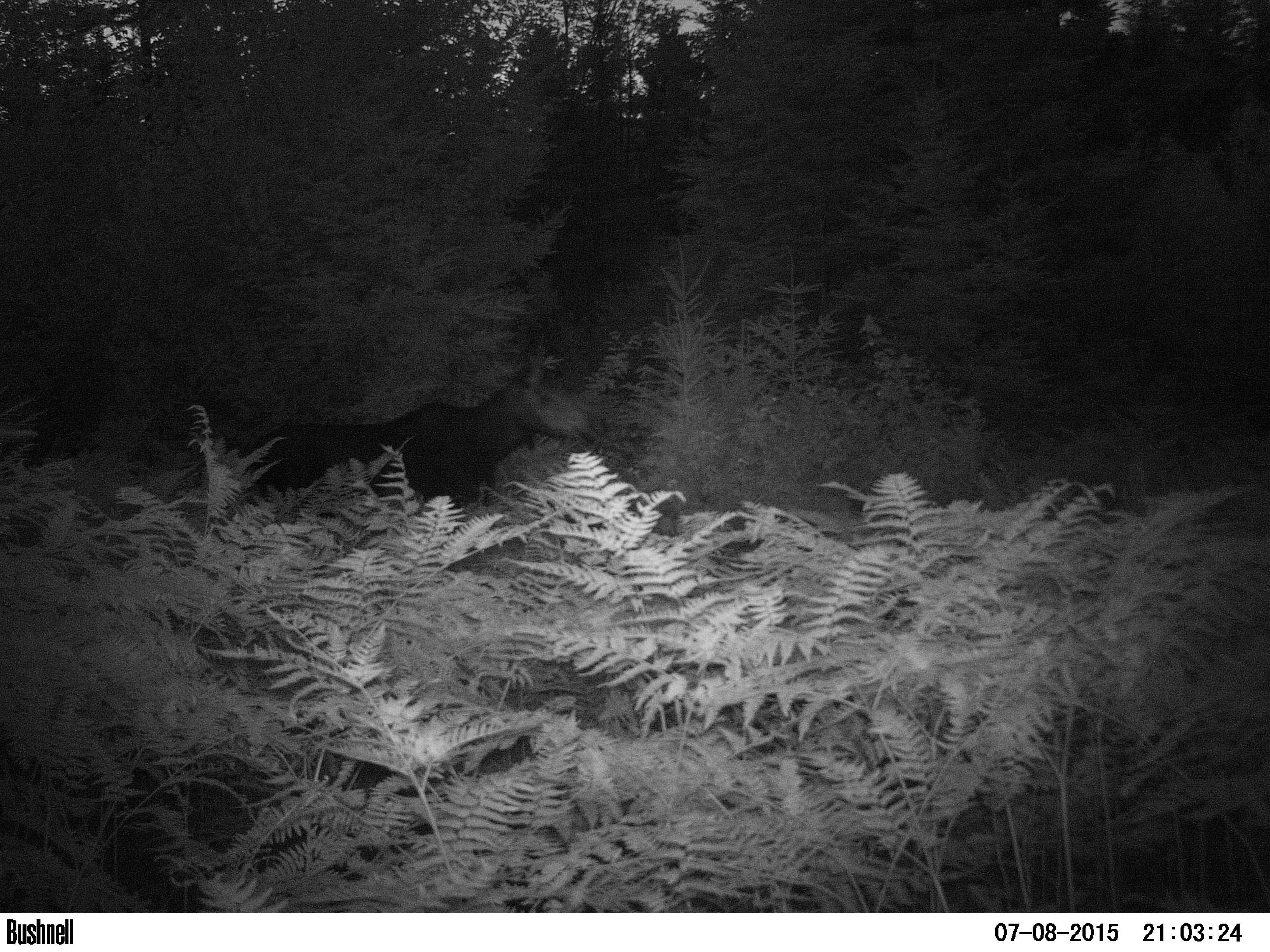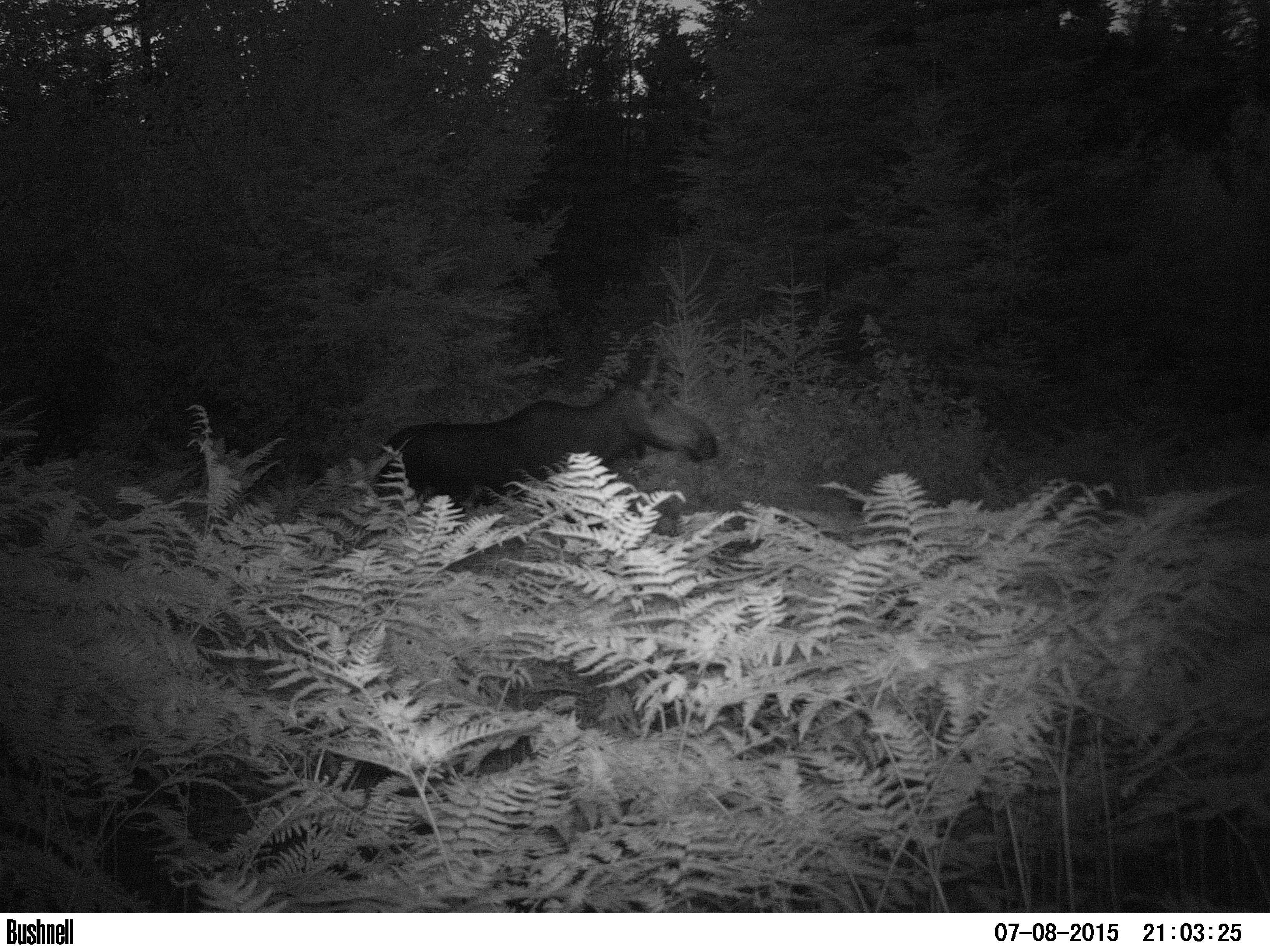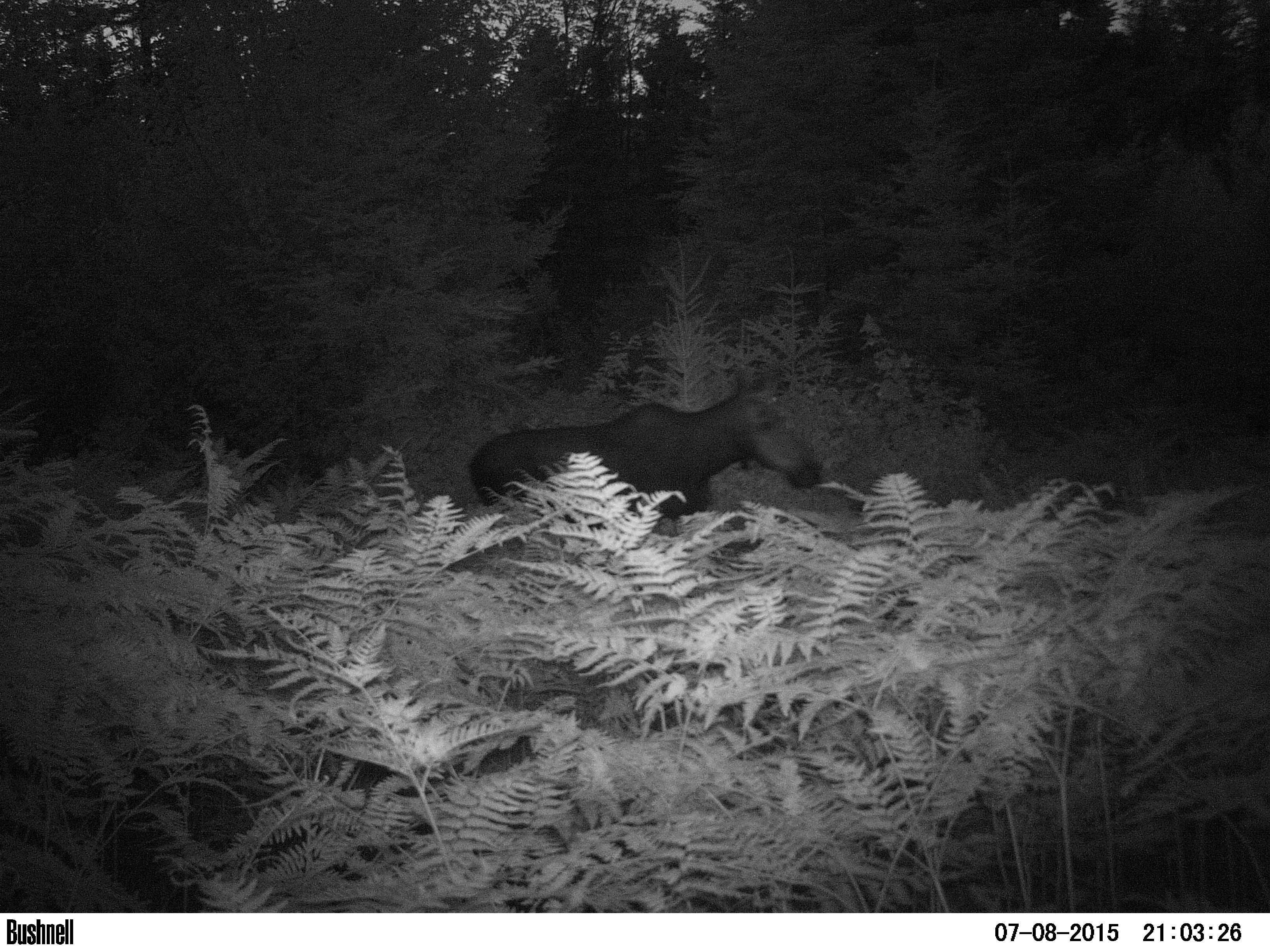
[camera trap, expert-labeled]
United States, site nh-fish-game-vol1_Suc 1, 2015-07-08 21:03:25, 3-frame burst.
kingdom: Animalia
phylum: Chordata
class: Mammalia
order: Artiodactyla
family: Cervidae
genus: Alces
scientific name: Alces alces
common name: moose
Moose (Alces alces).